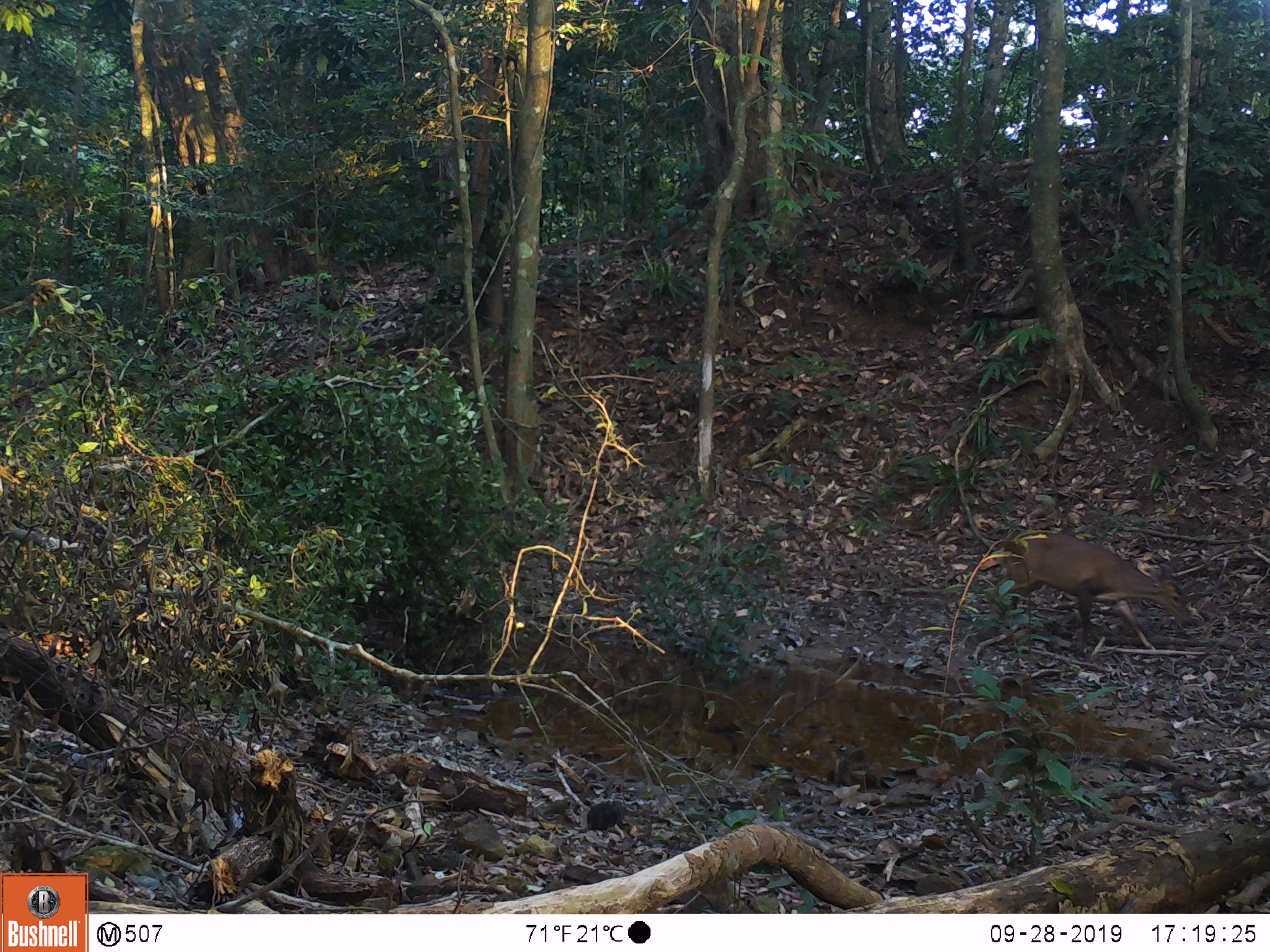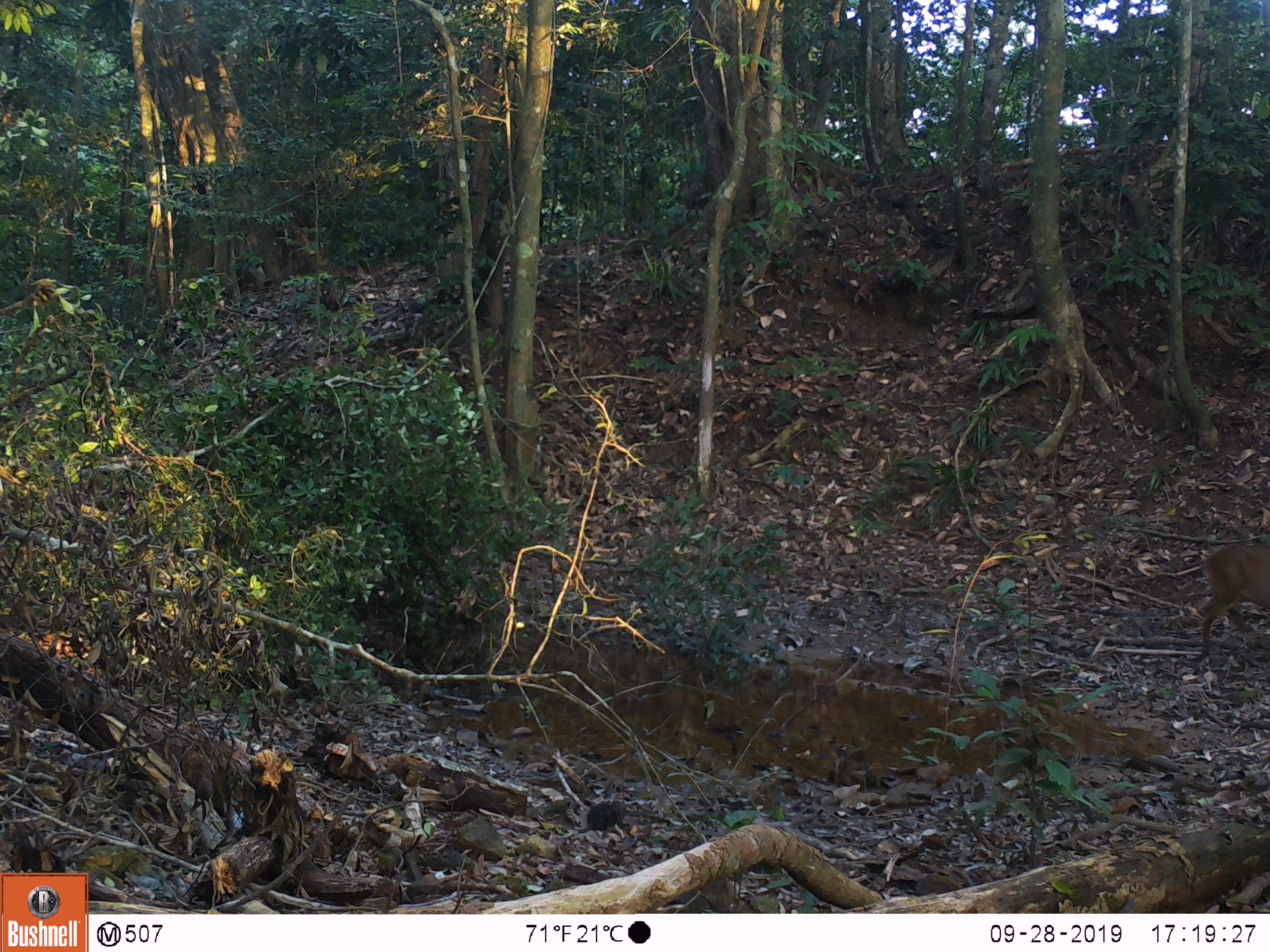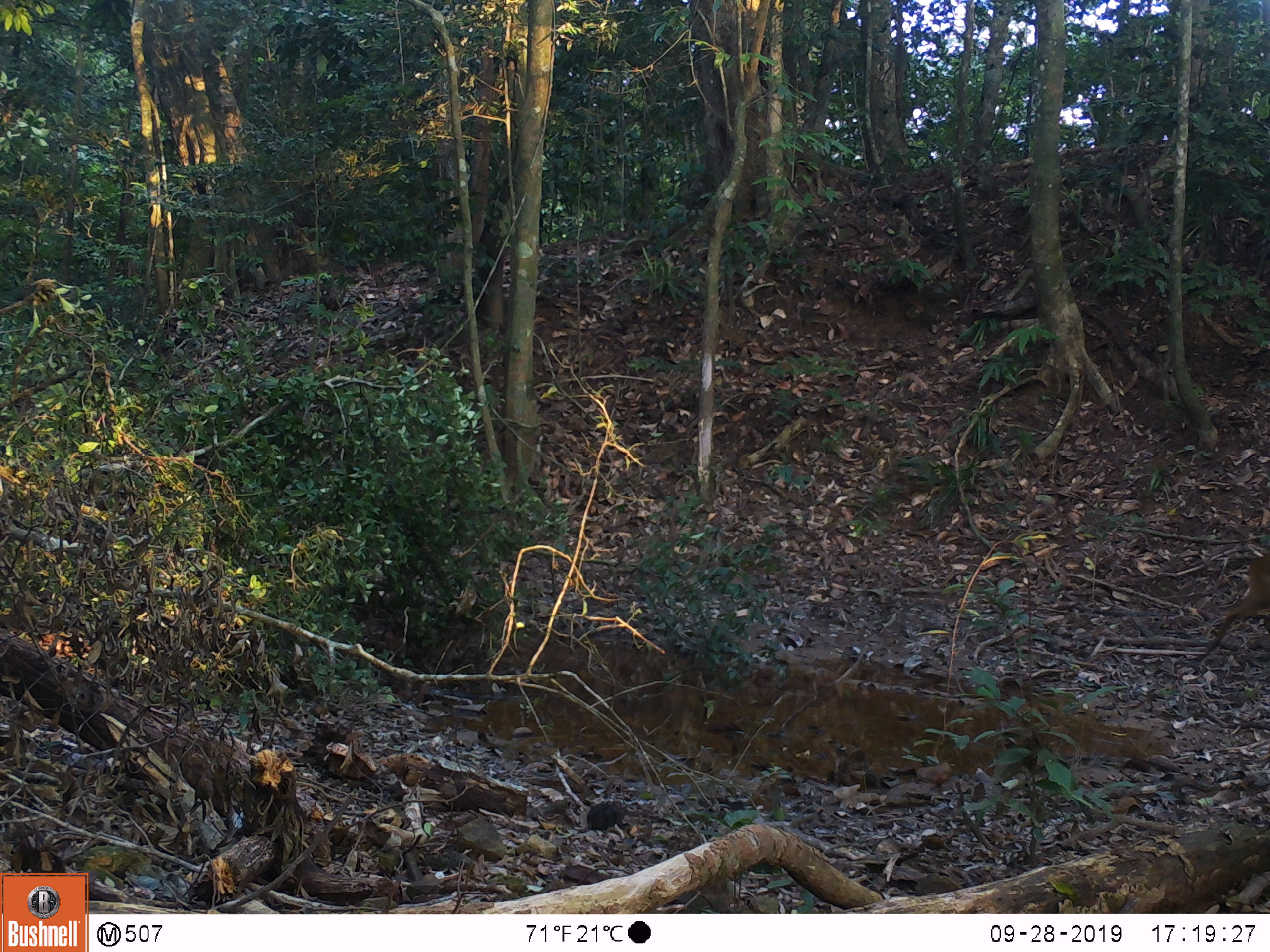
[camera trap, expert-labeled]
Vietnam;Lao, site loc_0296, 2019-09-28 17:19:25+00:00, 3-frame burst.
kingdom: Animalia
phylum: Chordata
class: Mammalia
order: Artiodactyla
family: Cervidae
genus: Muntiacus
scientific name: Muntiacus vuquangensis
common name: large-antlered muntjac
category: large antlered muntjac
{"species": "large antlered muntjac (large-antlered muntjac) (Muntiacus vuquangensis)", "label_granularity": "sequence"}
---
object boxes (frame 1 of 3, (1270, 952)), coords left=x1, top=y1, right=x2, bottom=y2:
large antlered muntjac: left=987, top=531, right=1194, bottom=662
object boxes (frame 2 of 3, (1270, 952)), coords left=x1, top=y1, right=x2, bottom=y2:
large antlered muntjac: left=1200, top=544, right=1270, bottom=659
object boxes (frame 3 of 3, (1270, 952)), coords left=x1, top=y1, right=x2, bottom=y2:
large antlered muntjac: left=1196, top=554, right=1270, bottom=661